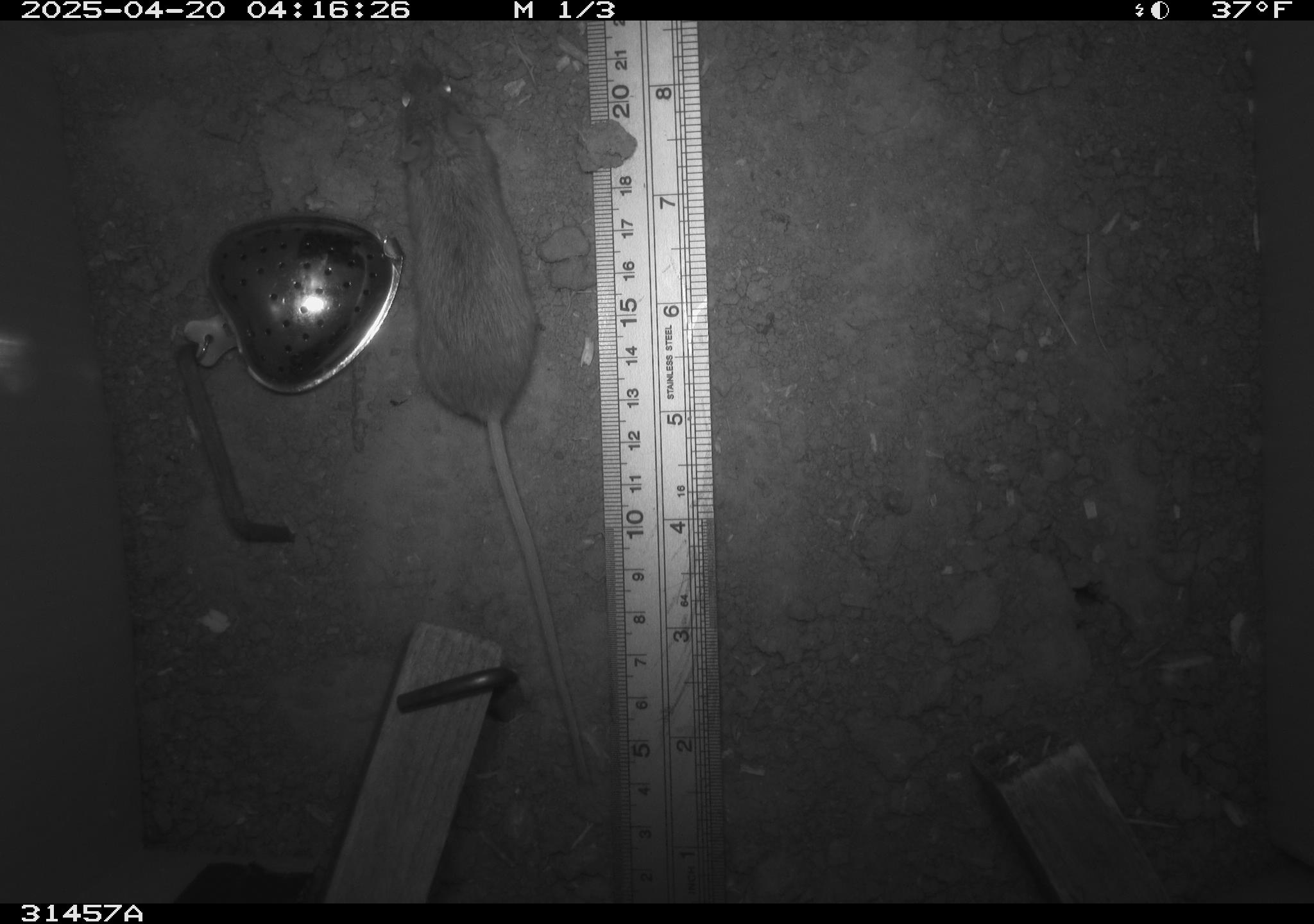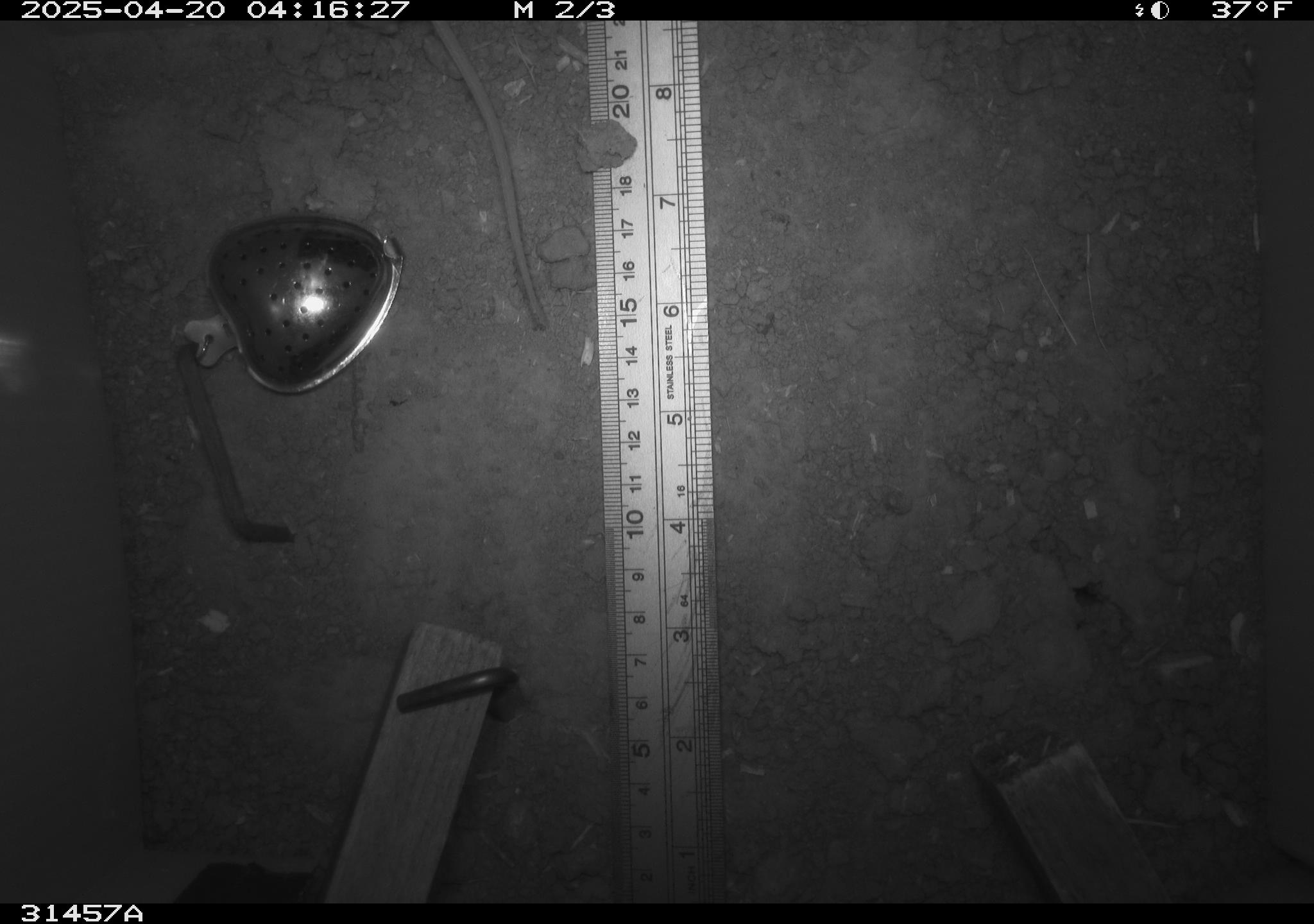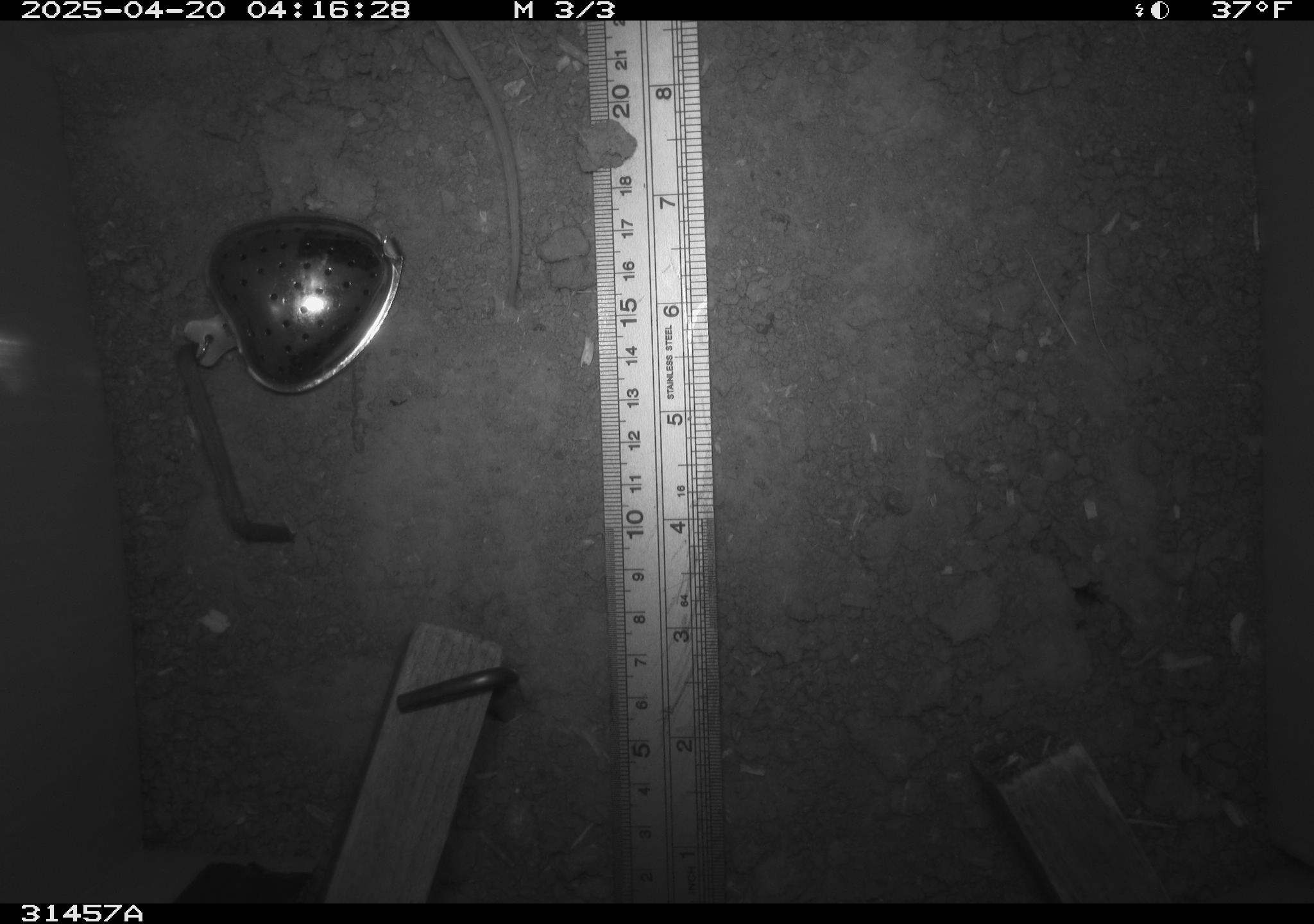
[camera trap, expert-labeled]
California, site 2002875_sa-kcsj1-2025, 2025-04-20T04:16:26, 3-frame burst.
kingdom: Animalia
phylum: Chordata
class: Mammalia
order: Rodentia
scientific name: Rodentia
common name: rodent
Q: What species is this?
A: Rodent (Rodentia).